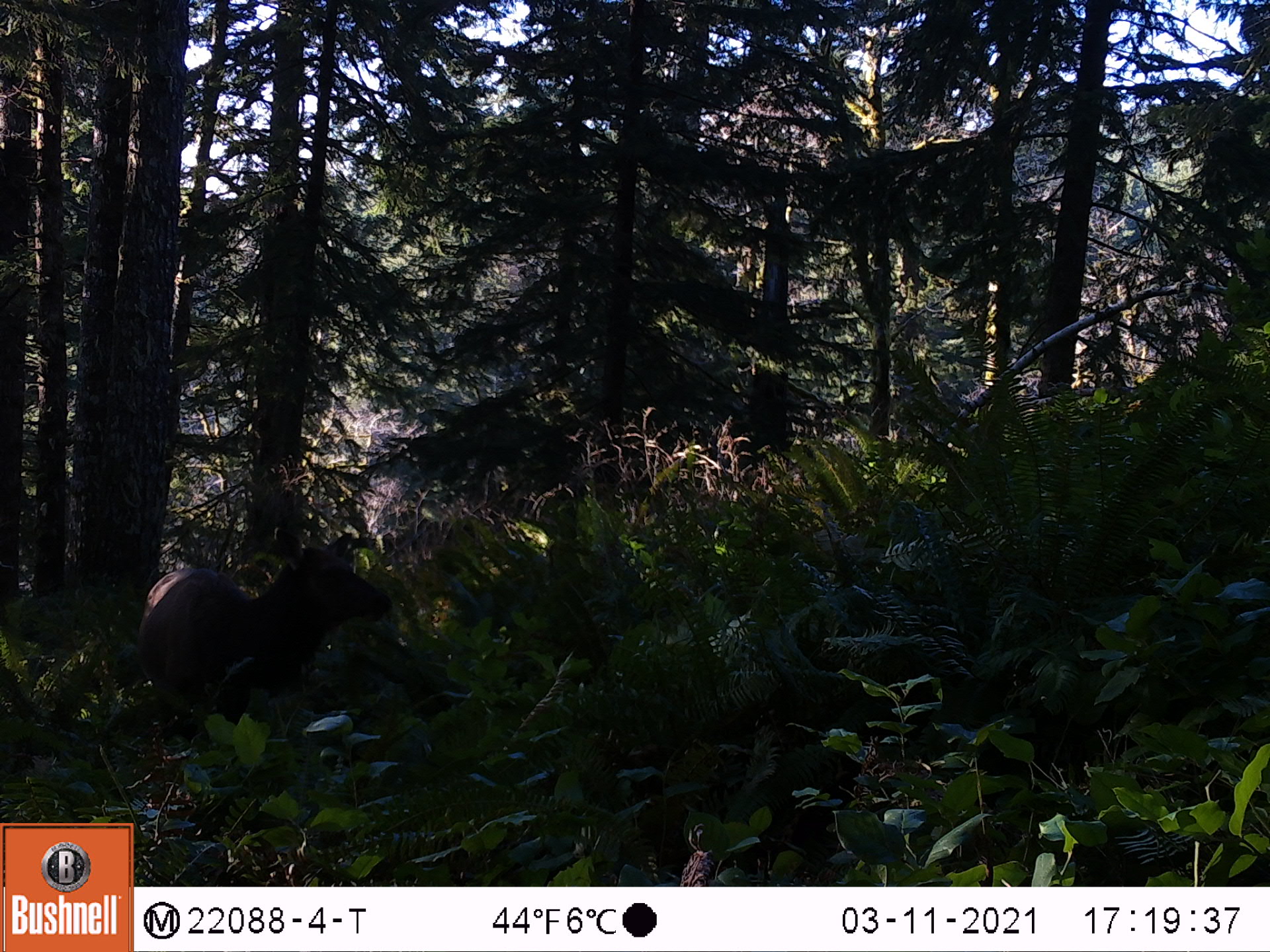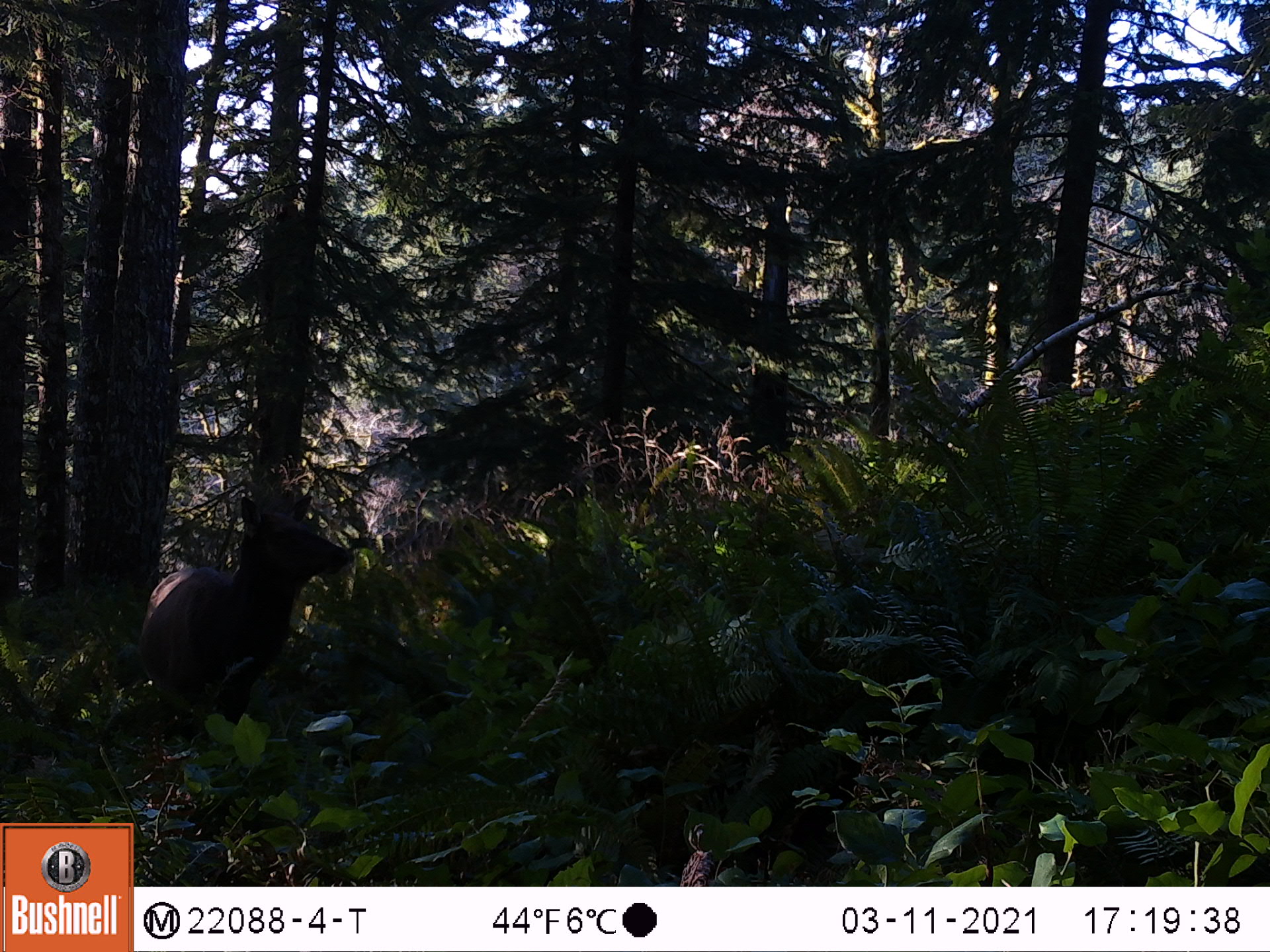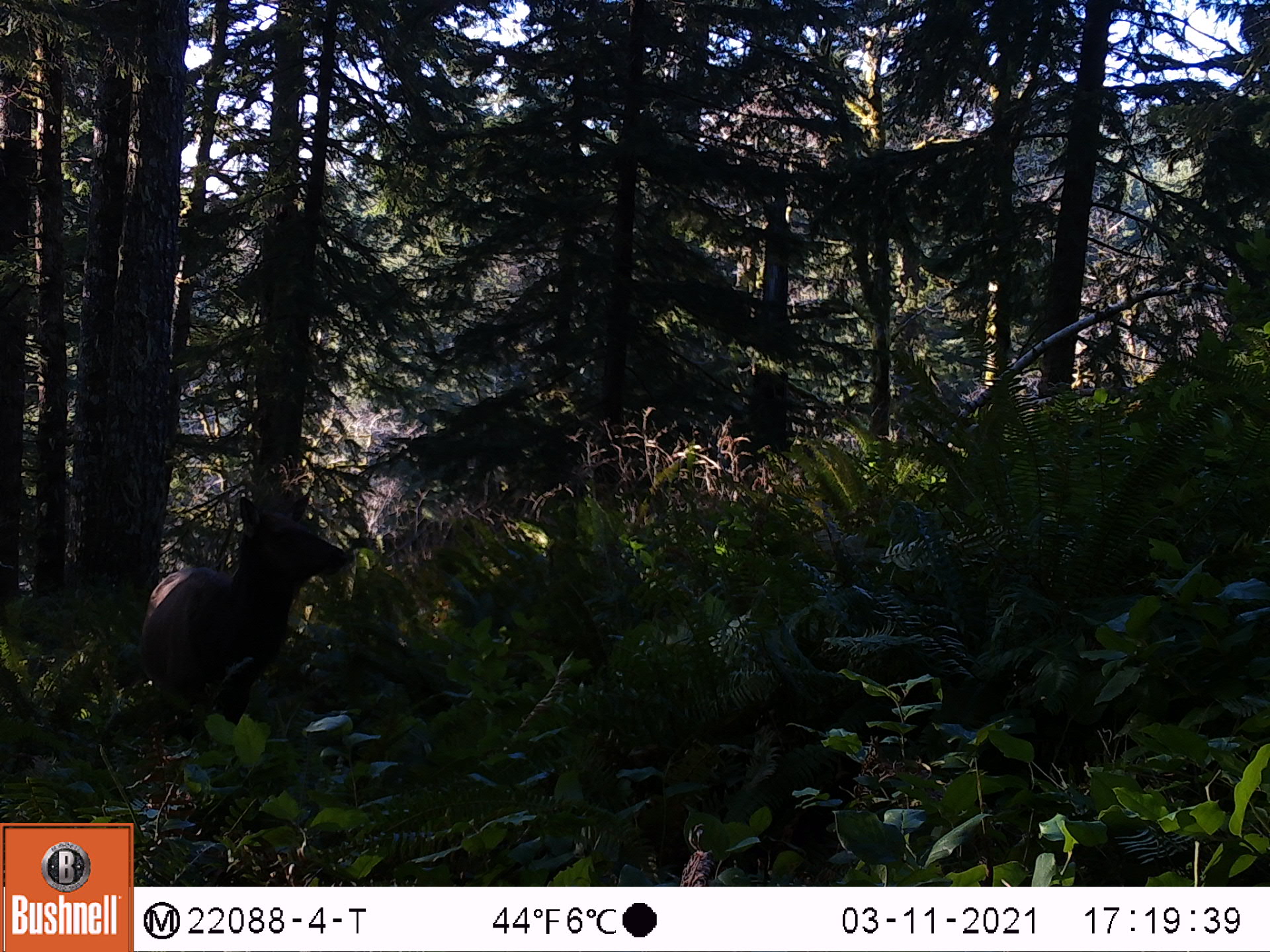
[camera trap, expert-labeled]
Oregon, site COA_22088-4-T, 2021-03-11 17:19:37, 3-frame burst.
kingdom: Animalia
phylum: Chordata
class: Mammalia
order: Artiodactyla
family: Cervidae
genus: Cervus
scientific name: Cervus canadensis roosevelti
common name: roosevelt elk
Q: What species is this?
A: Roosevelt elk (Cervus canadensis roosevelti).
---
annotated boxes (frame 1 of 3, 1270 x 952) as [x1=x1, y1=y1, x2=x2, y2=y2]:
roosevelt elk: [x1=91, y1=507, x2=421, y2=795]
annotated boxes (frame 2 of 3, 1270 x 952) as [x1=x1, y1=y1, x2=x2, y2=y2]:
roosevelt elk: [x1=91, y1=470, x2=395, y2=780]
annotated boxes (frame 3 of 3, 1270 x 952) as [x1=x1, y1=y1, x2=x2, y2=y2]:
roosevelt elk: [x1=88, y1=461, x2=383, y2=790]